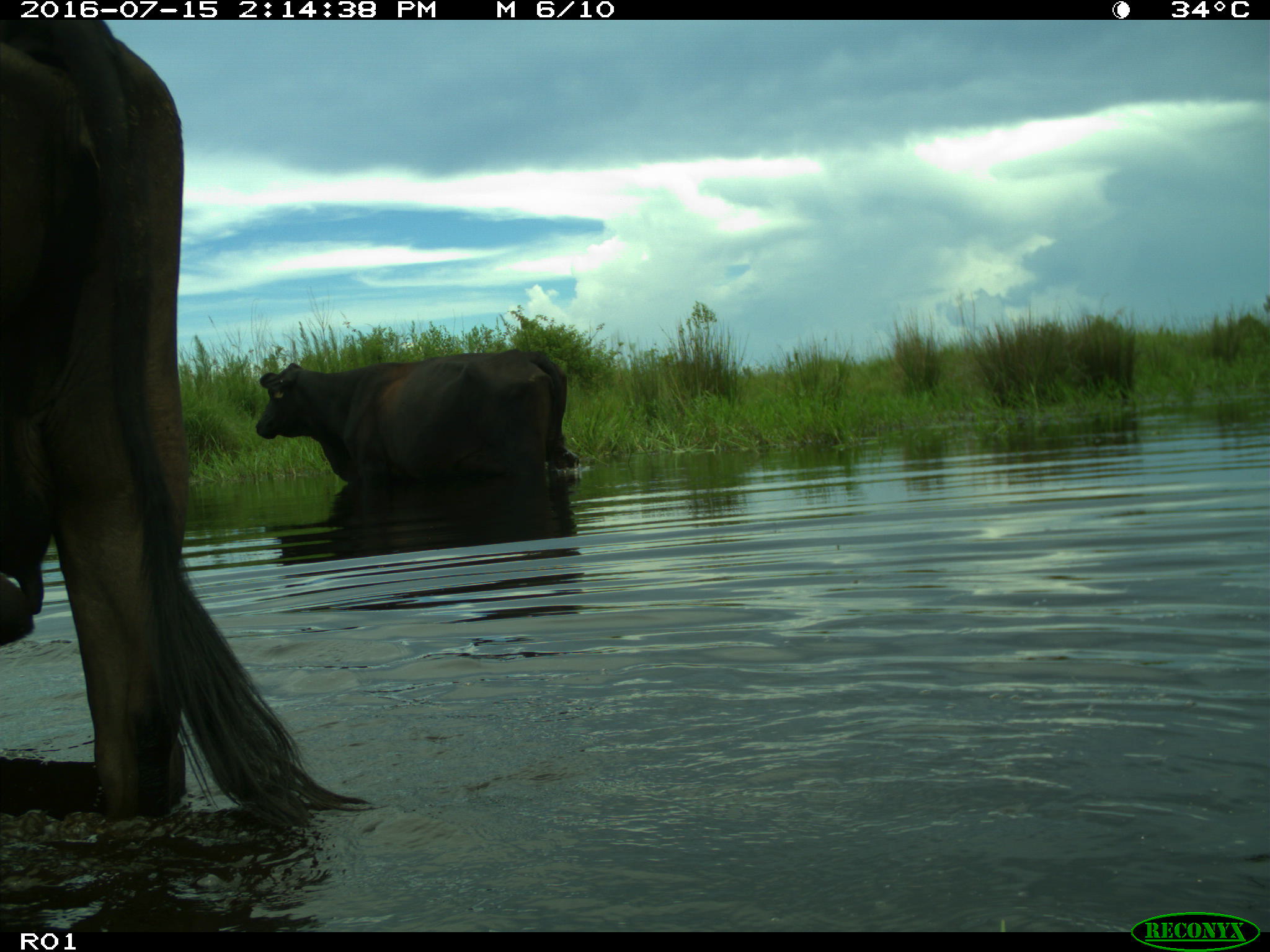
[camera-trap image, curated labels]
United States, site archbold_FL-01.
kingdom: Animalia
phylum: Chordata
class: Mammalia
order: Artiodactyla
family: Bovidae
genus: Bos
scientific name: Bos taurus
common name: domestic cow